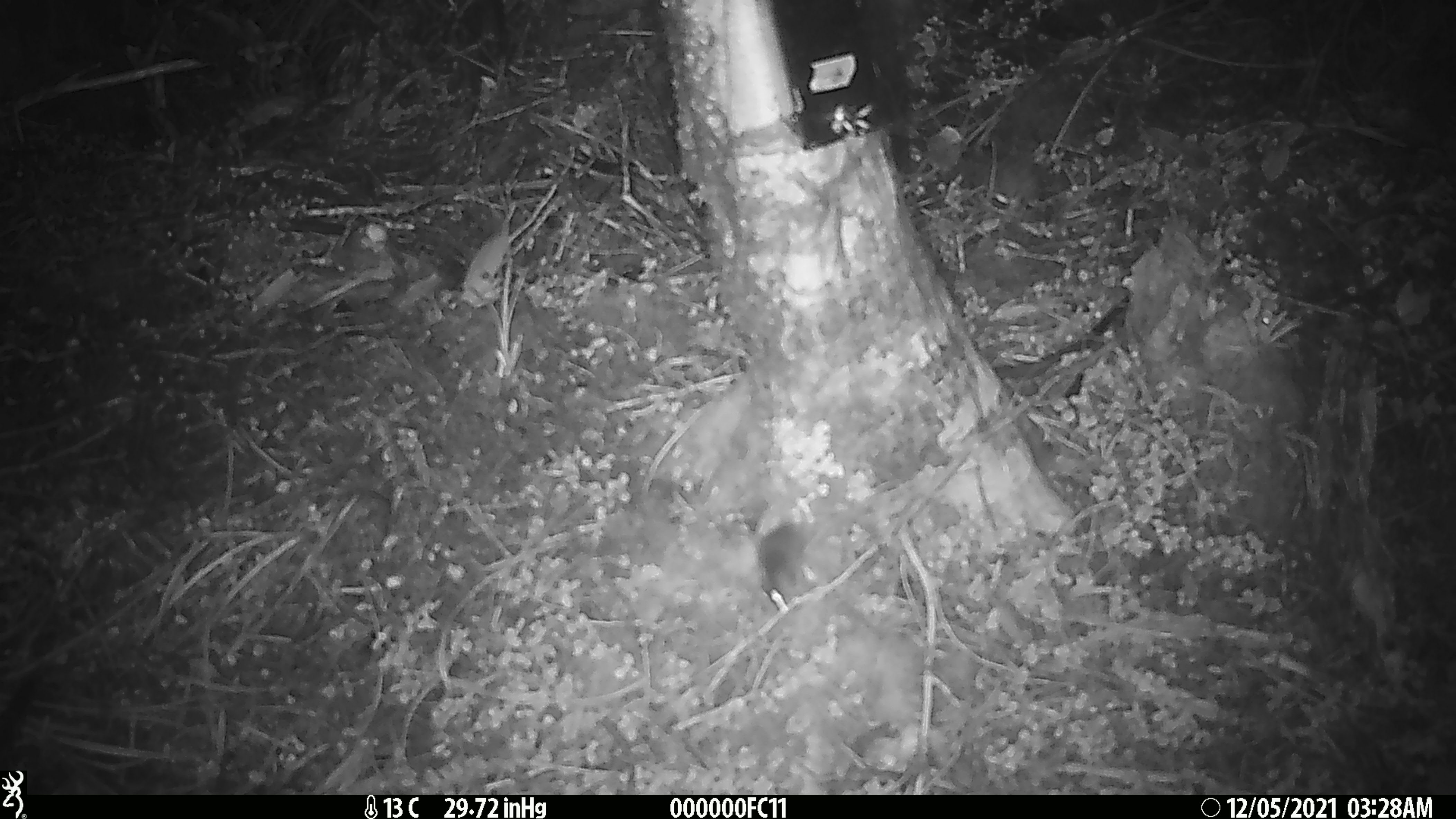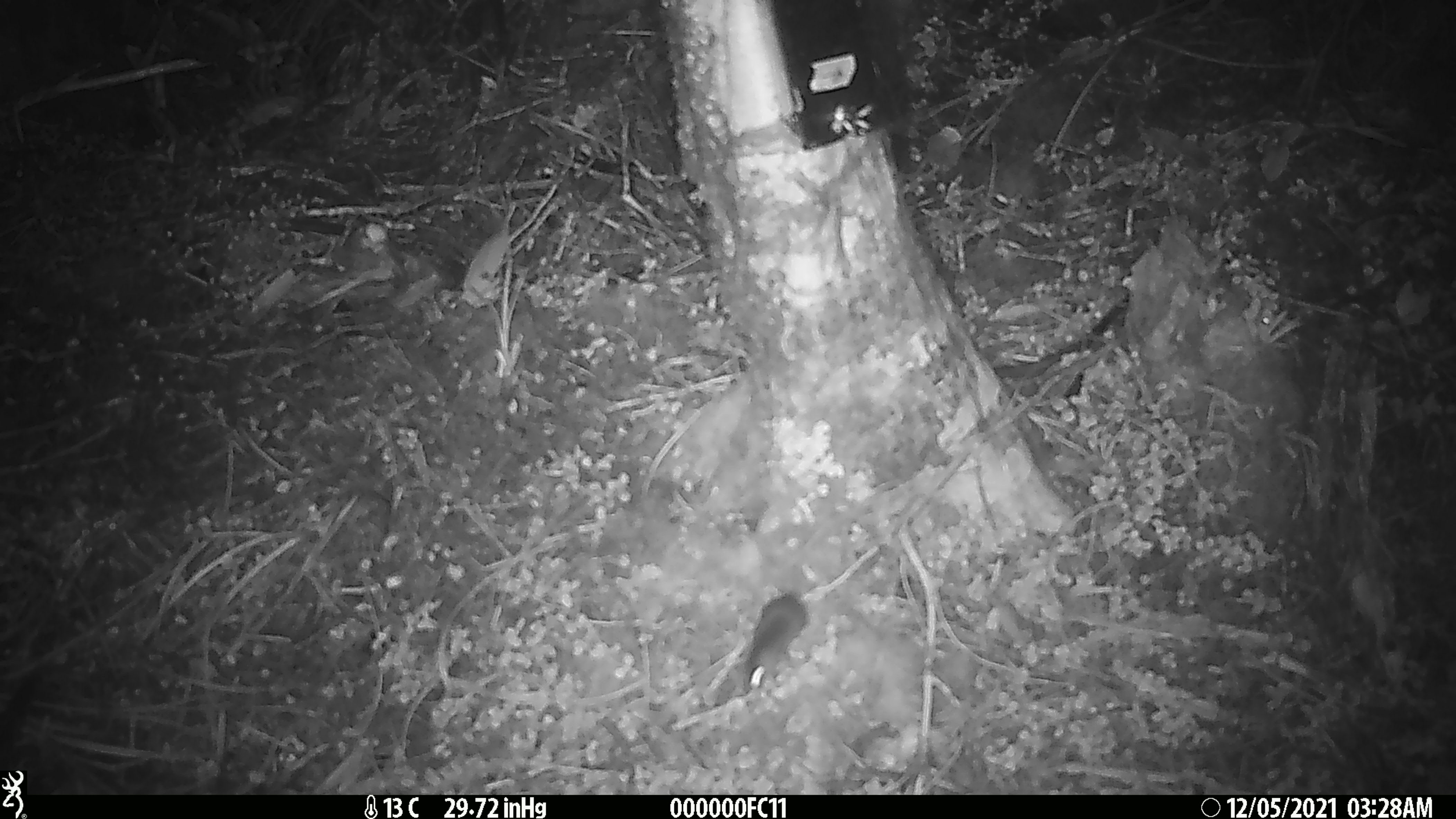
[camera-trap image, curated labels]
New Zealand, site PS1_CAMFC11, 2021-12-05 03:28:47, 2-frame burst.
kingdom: Animalia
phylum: Chordata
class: Mammalia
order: Rodentia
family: Muridae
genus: Mus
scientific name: Mus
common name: mouse